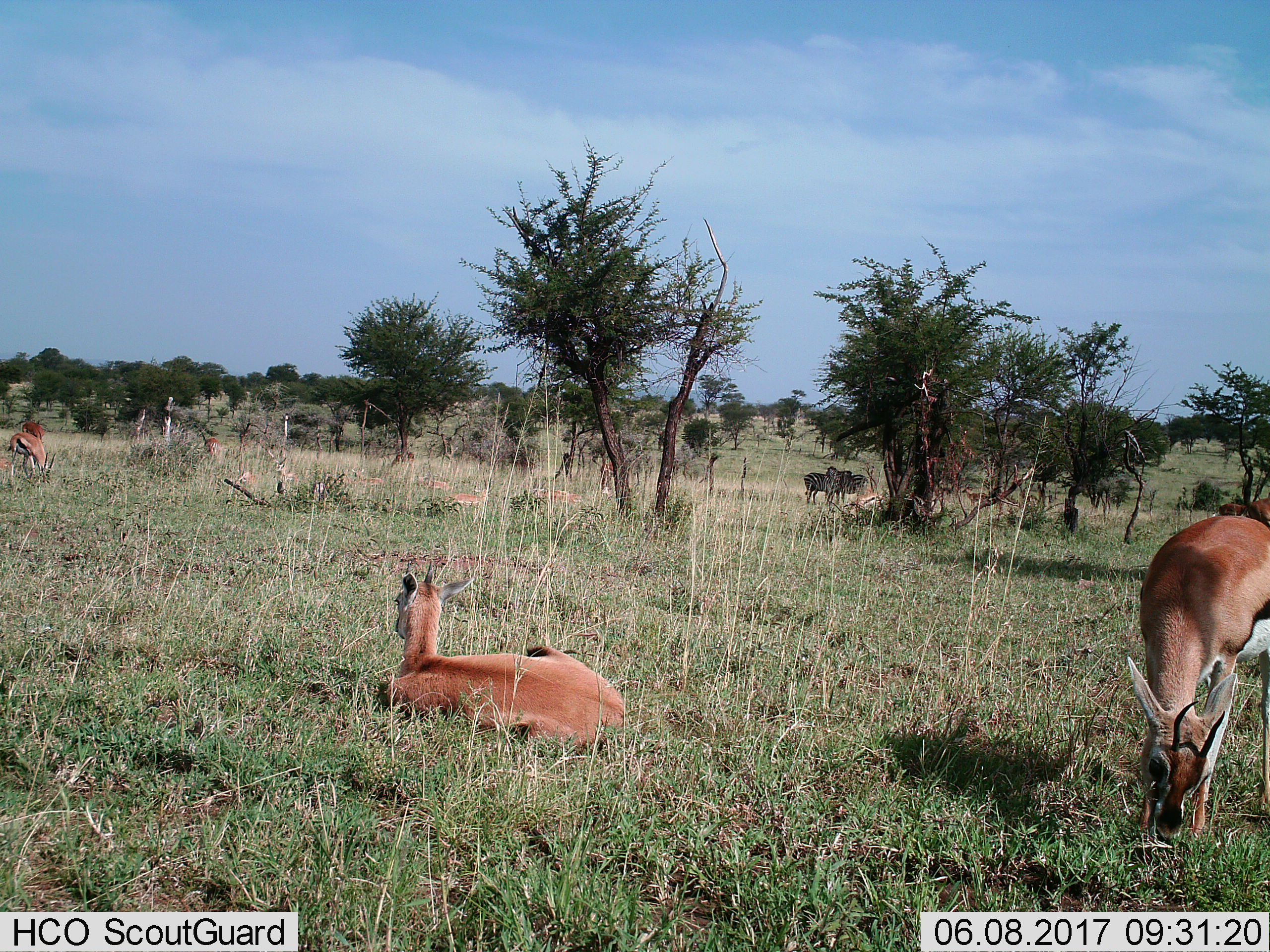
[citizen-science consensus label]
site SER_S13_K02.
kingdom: Animalia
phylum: Chordata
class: Mammalia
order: Artiodactyla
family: Bovidae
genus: Eudorcas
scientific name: Eudorcas thomsonii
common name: thomson's gazelle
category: gazellethomsons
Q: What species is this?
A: Gazellethomsons (thomson's gazelle) (Eudorcas thomsonii).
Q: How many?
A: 4.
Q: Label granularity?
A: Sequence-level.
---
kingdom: Animalia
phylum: Chordata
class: Mammalia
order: Perissodactyla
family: Equidae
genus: Equus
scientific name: Equus quagga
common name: plains zebra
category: zebraplains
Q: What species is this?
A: Zebraplains (plains zebra) (Equus quagga).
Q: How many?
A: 2.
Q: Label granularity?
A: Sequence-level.